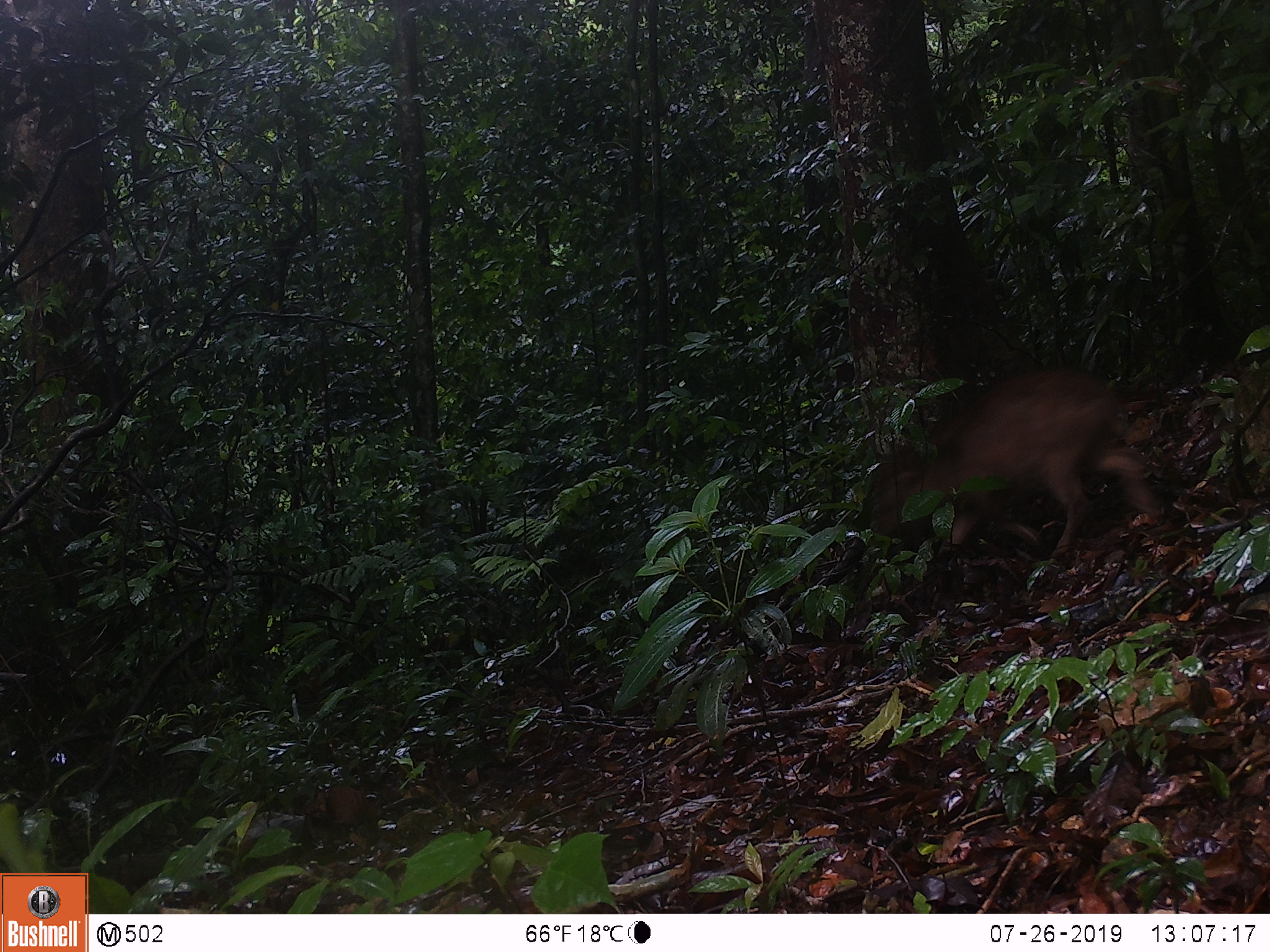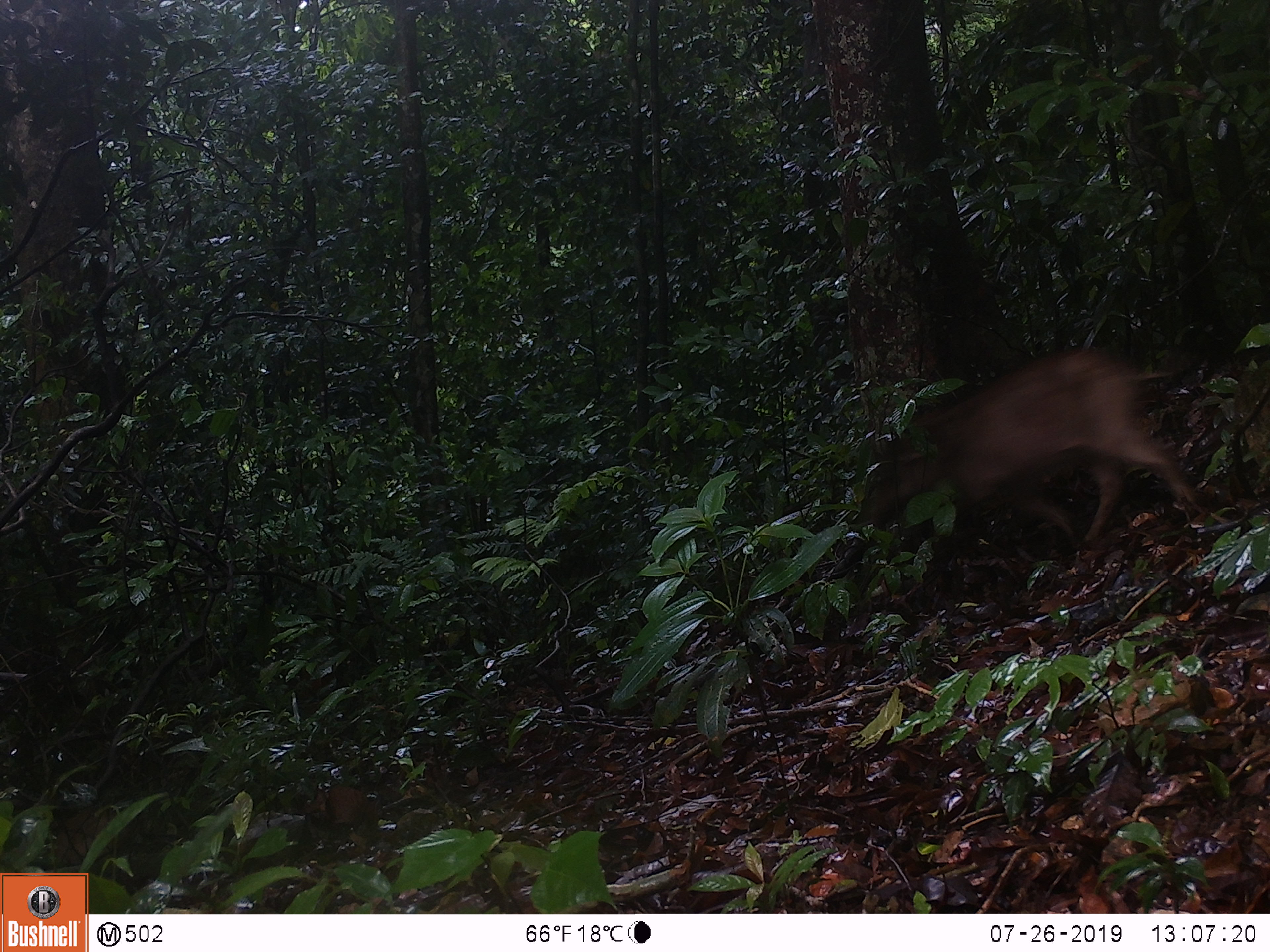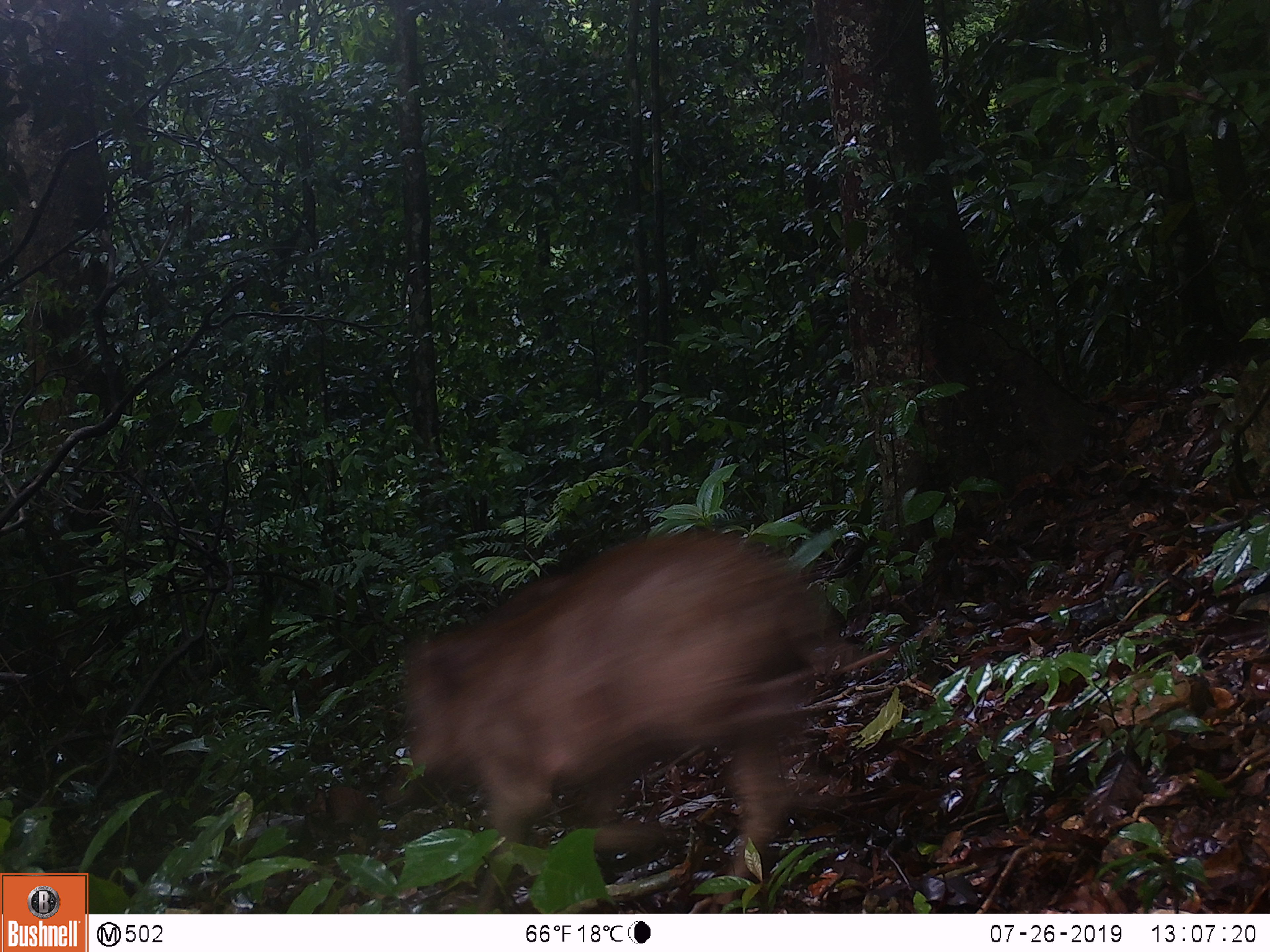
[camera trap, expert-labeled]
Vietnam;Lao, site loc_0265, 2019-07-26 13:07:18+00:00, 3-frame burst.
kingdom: Animalia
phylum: Chordata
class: Mammalia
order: Artiodactyla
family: Suidae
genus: Sus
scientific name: Sus scrofa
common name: eurasian wild pig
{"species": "eurasian wild pig (Sus scrofa)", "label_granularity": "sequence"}